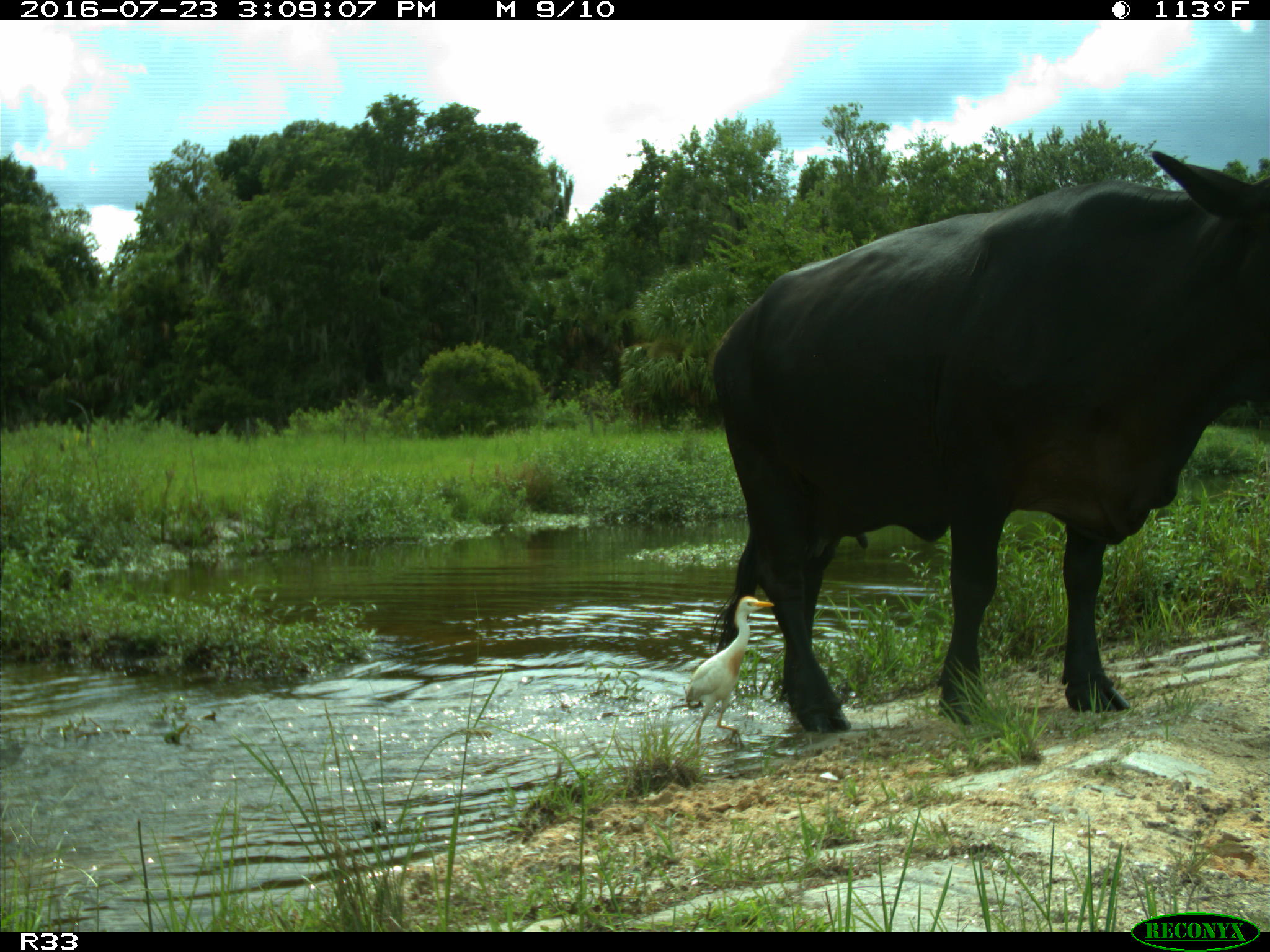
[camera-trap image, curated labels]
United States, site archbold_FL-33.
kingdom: Animalia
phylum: Chordata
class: Mammalia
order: Artiodactyla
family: Bovidae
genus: Bos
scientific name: Bos taurus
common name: domestic cow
Bos taurus (domestic cow).